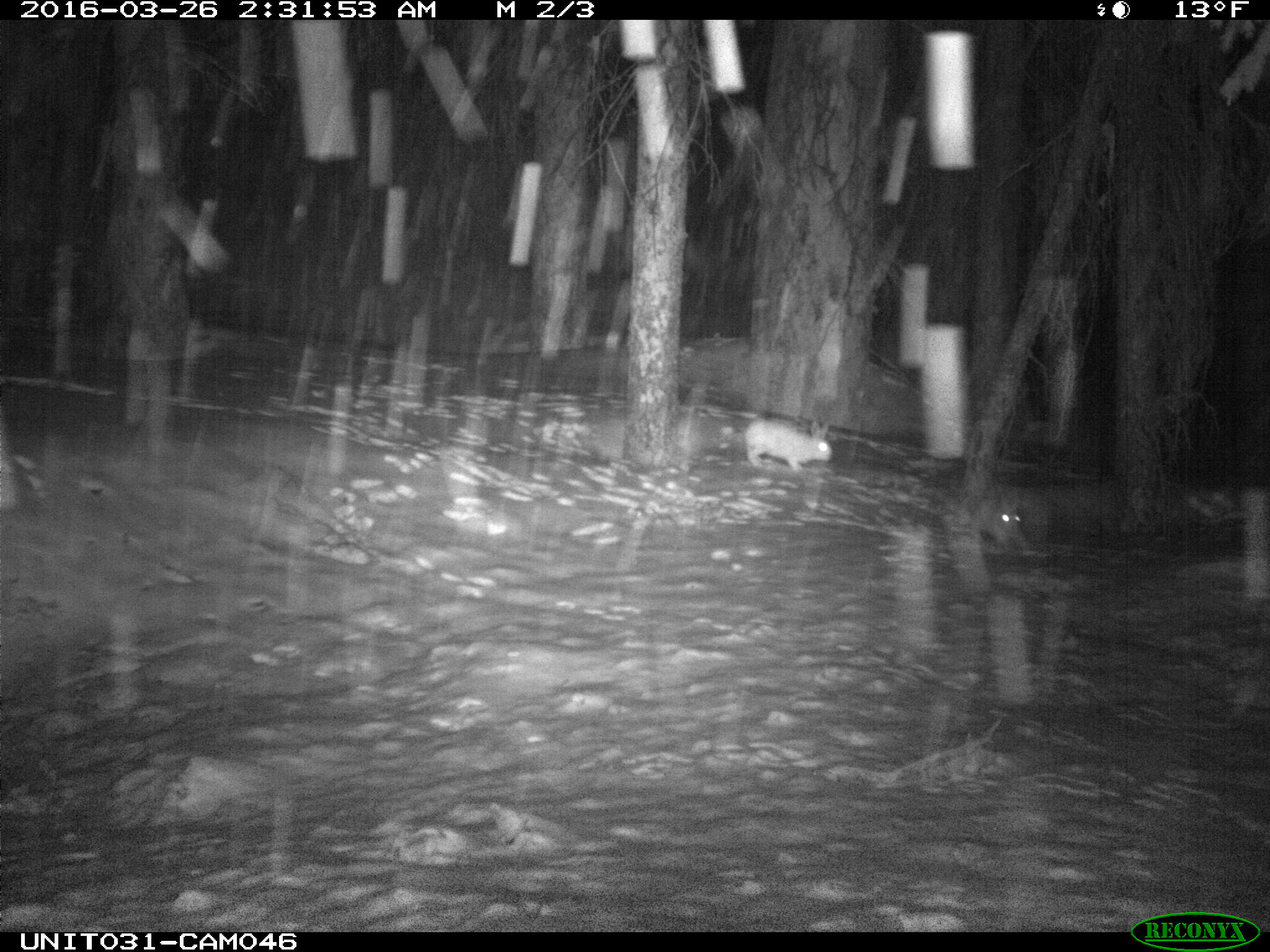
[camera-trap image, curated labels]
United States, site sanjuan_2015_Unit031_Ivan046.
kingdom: Animalia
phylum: Chordata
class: Mammalia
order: Lagomorpha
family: Leporidae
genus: Lepus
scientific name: Lepus americanus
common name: snowshoe hare